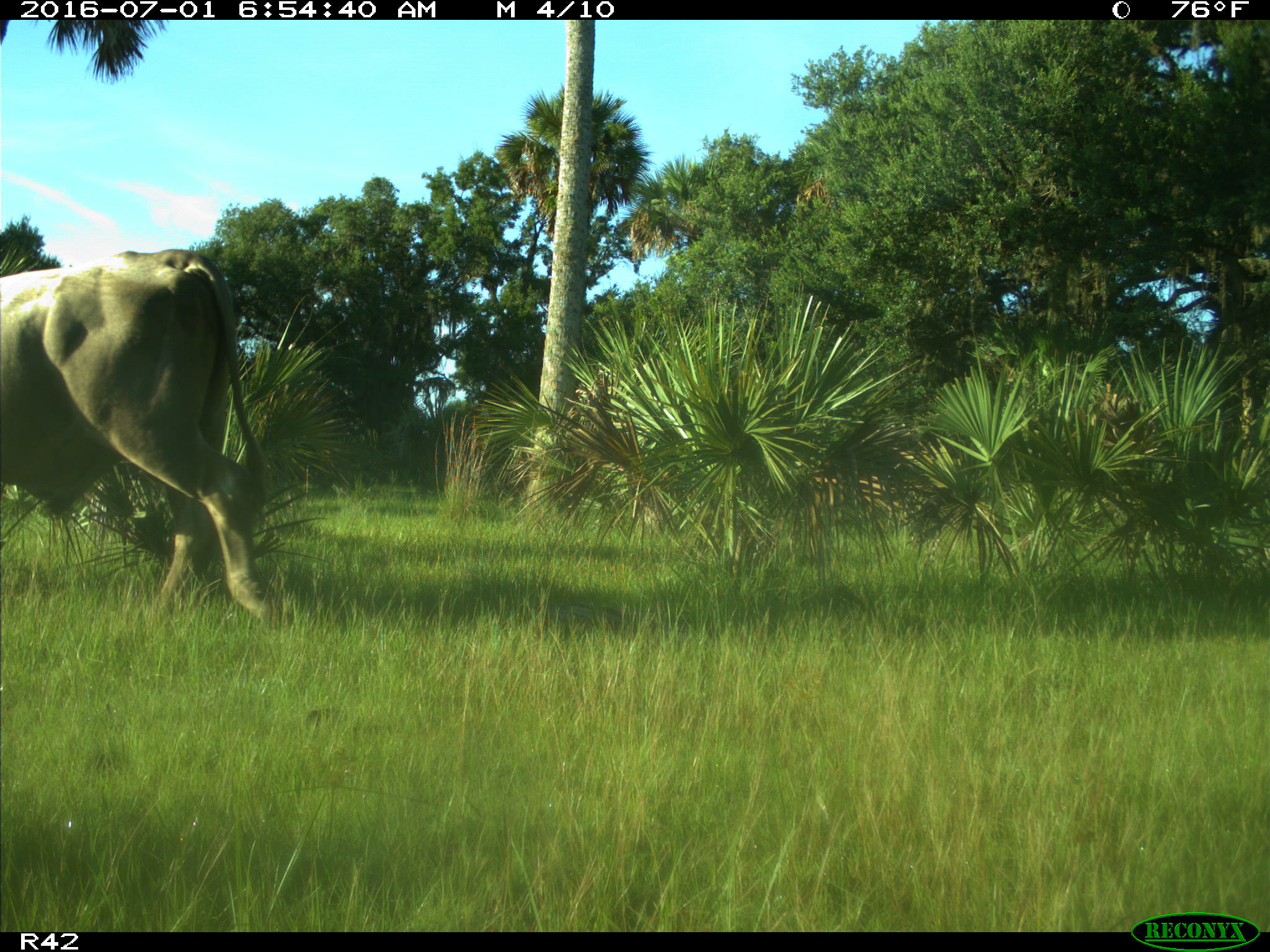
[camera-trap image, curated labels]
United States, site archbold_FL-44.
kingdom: Animalia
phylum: Chordata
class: Mammalia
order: Artiodactyla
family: Bovidae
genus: Bos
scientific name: Bos taurus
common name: domestic cow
Bos taurus (domestic cow).